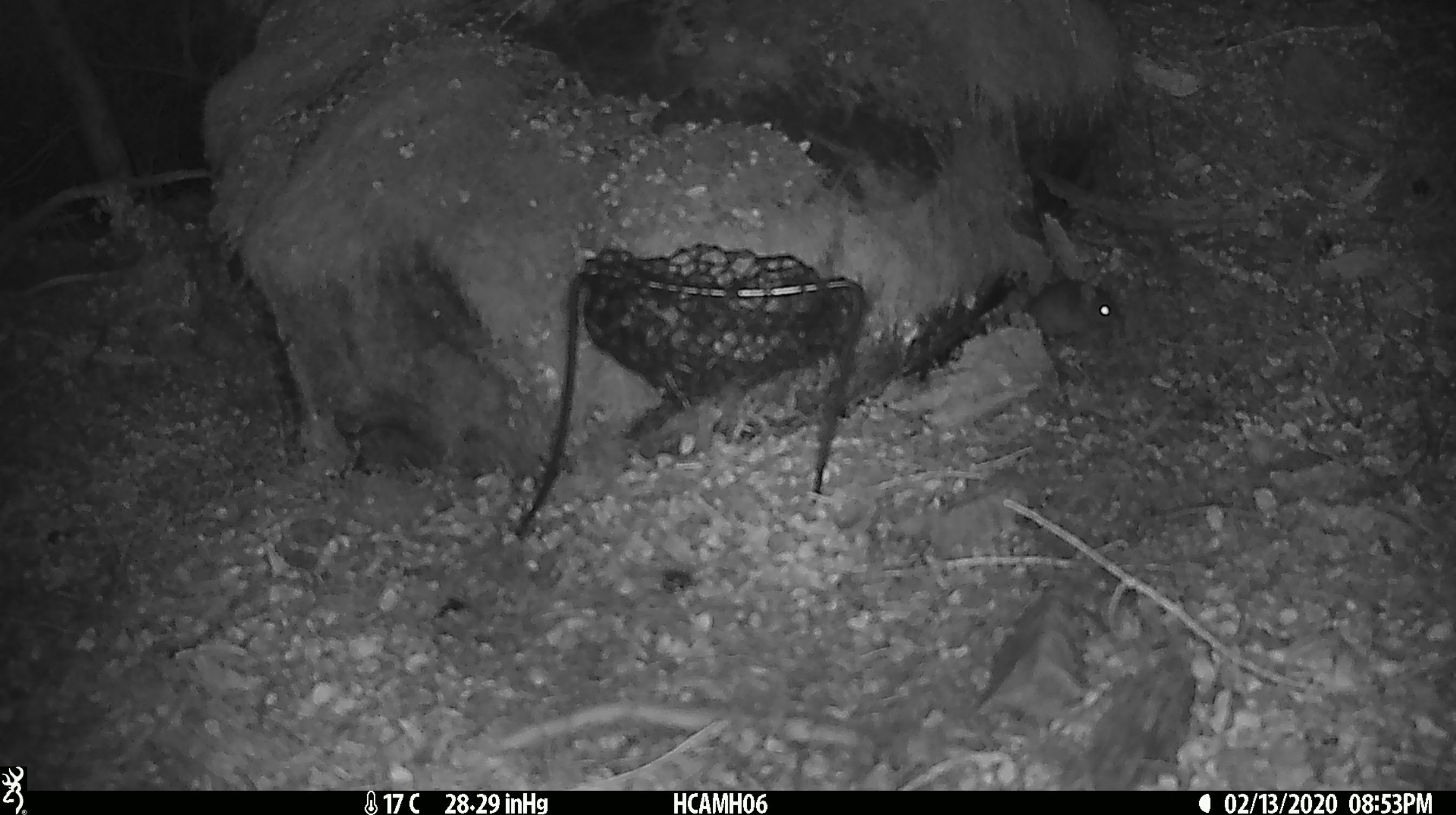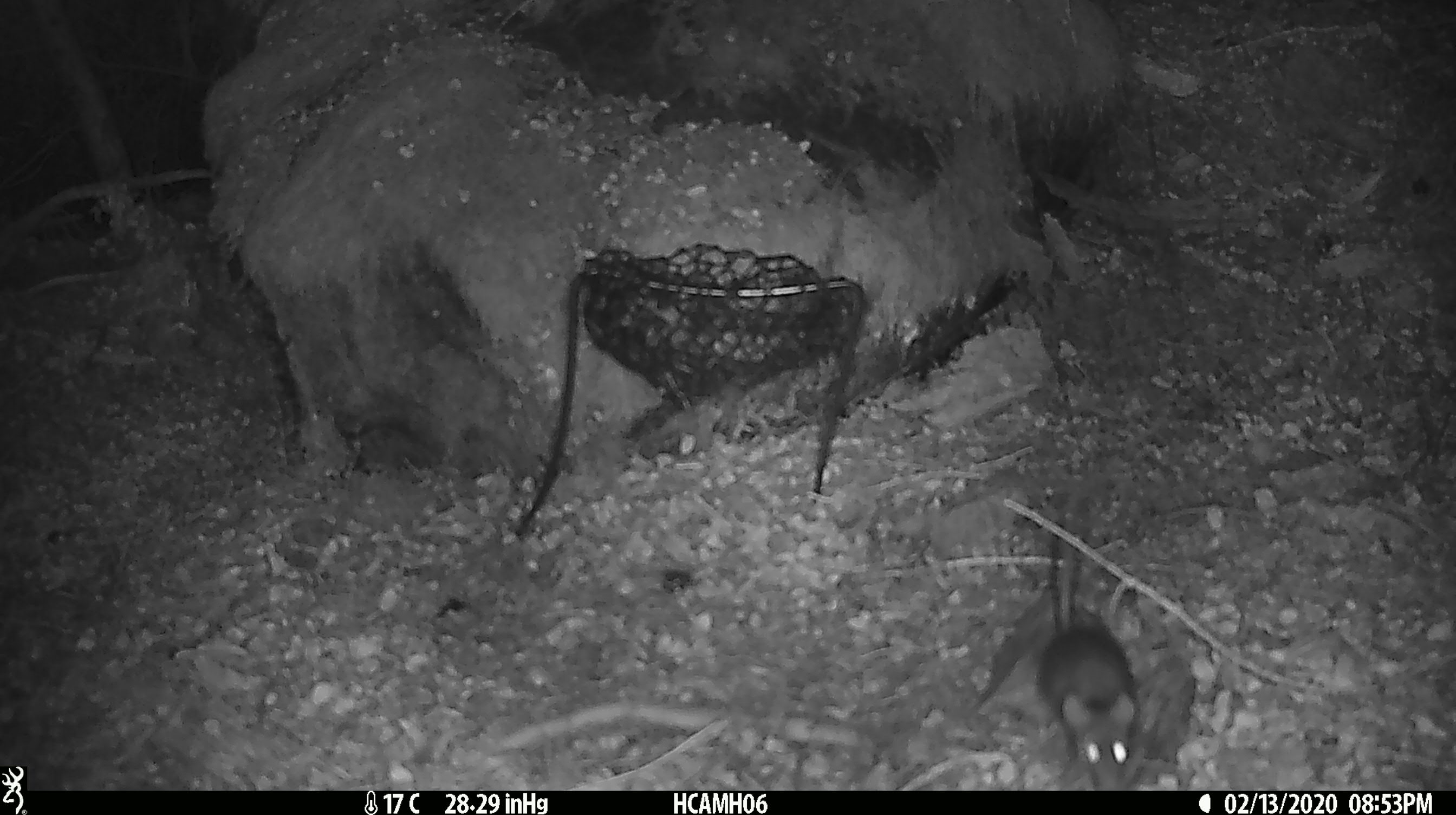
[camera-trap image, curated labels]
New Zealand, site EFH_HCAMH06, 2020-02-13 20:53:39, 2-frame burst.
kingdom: Animalia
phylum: Chordata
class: Mammalia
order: Rodentia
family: Muridae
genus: Mus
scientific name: Mus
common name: mouse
Mouse (Mus).